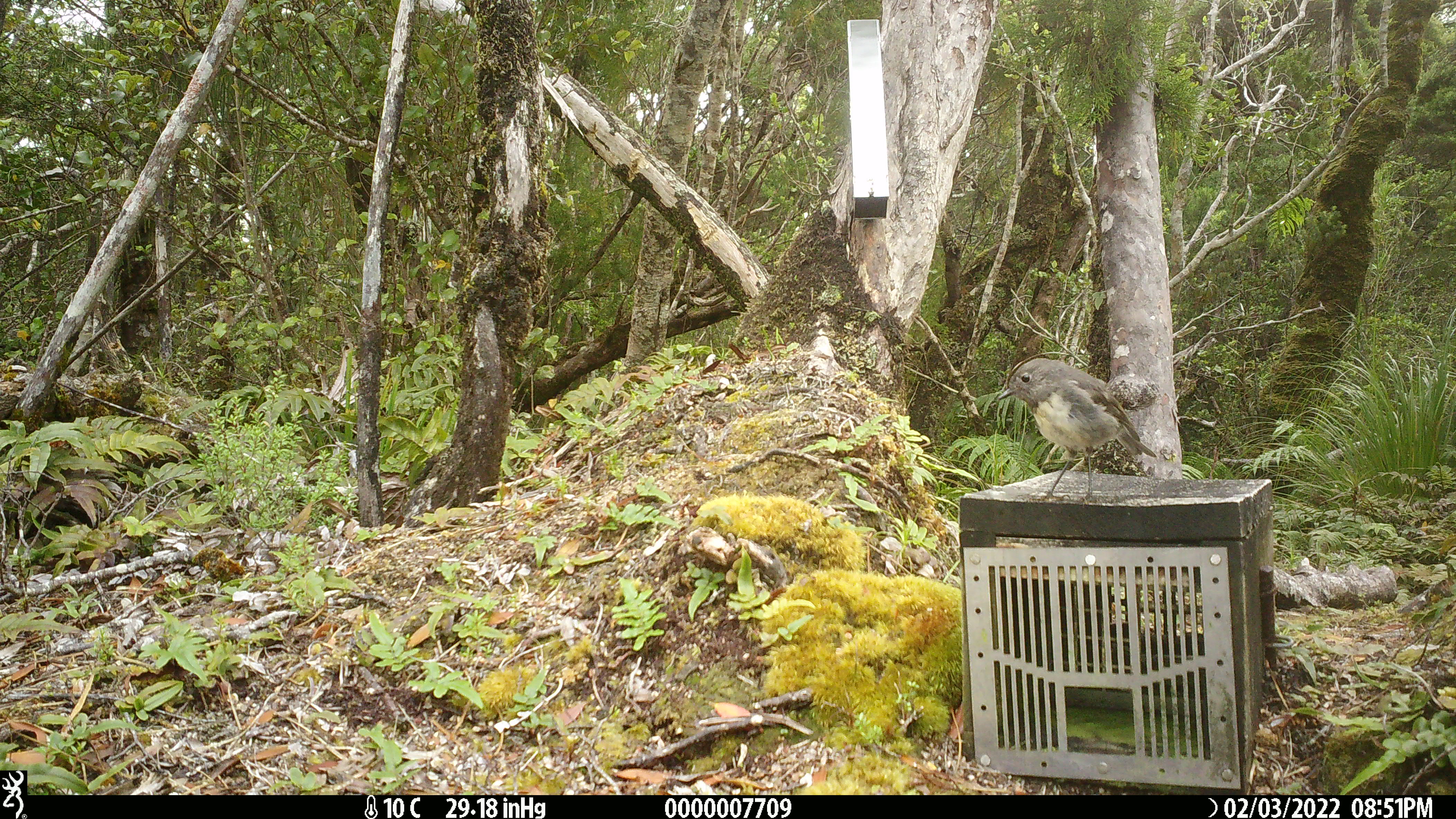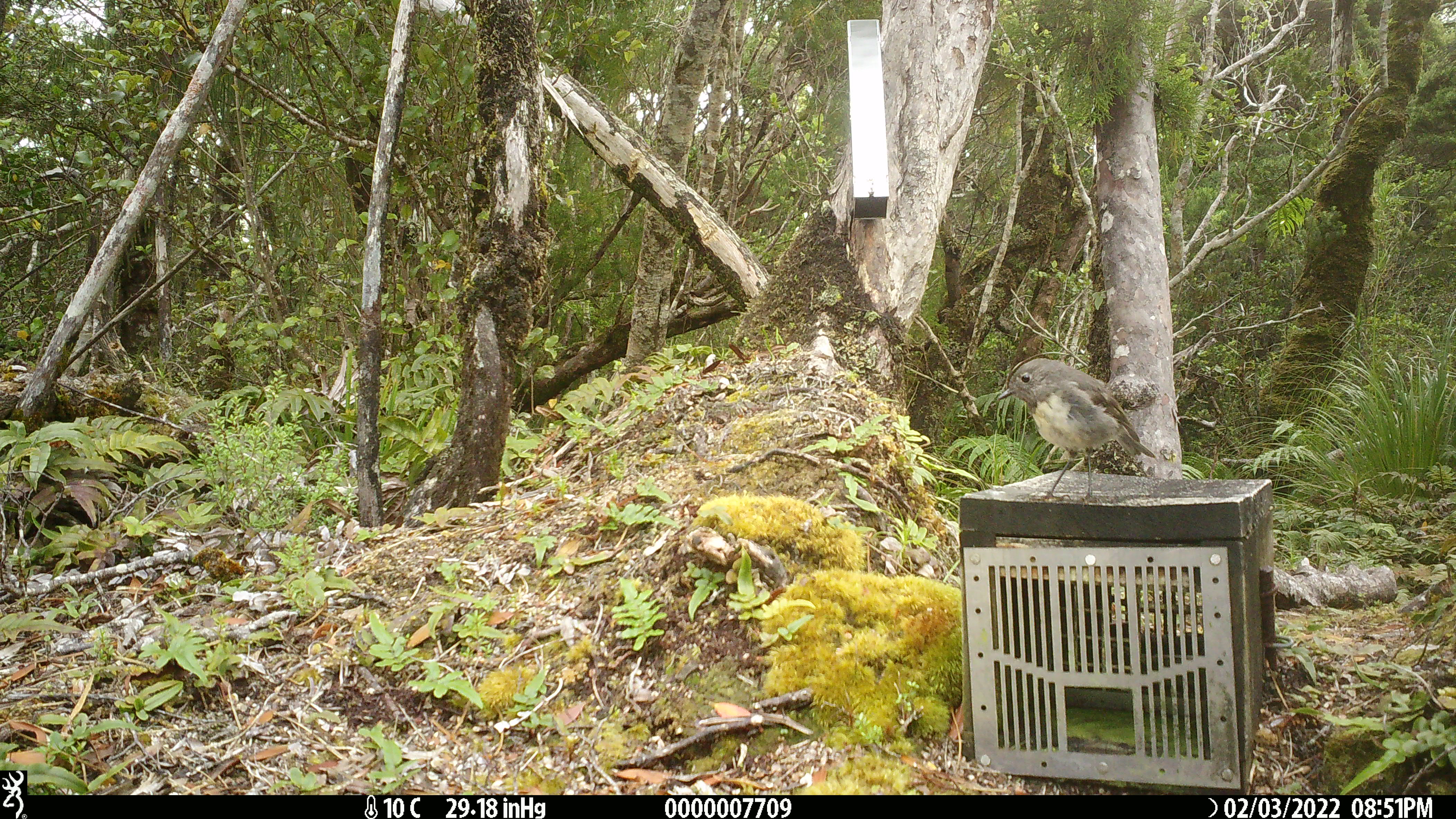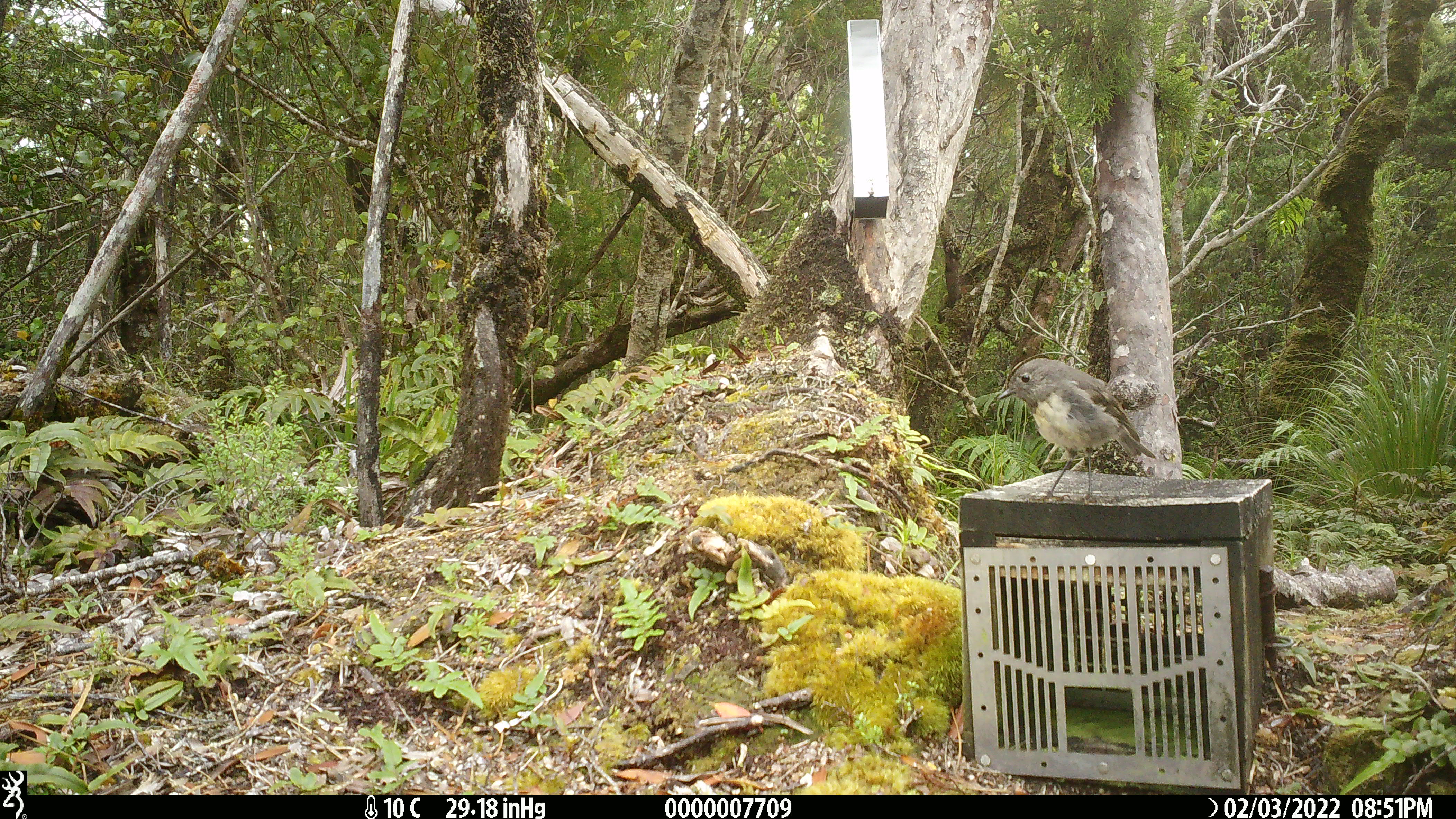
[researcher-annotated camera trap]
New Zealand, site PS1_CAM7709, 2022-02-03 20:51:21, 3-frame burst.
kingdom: Animalia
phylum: Chordata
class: Aves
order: Passeriformes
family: Petroicidae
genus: Petroica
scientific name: Petroica australis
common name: new zealand robin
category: robin